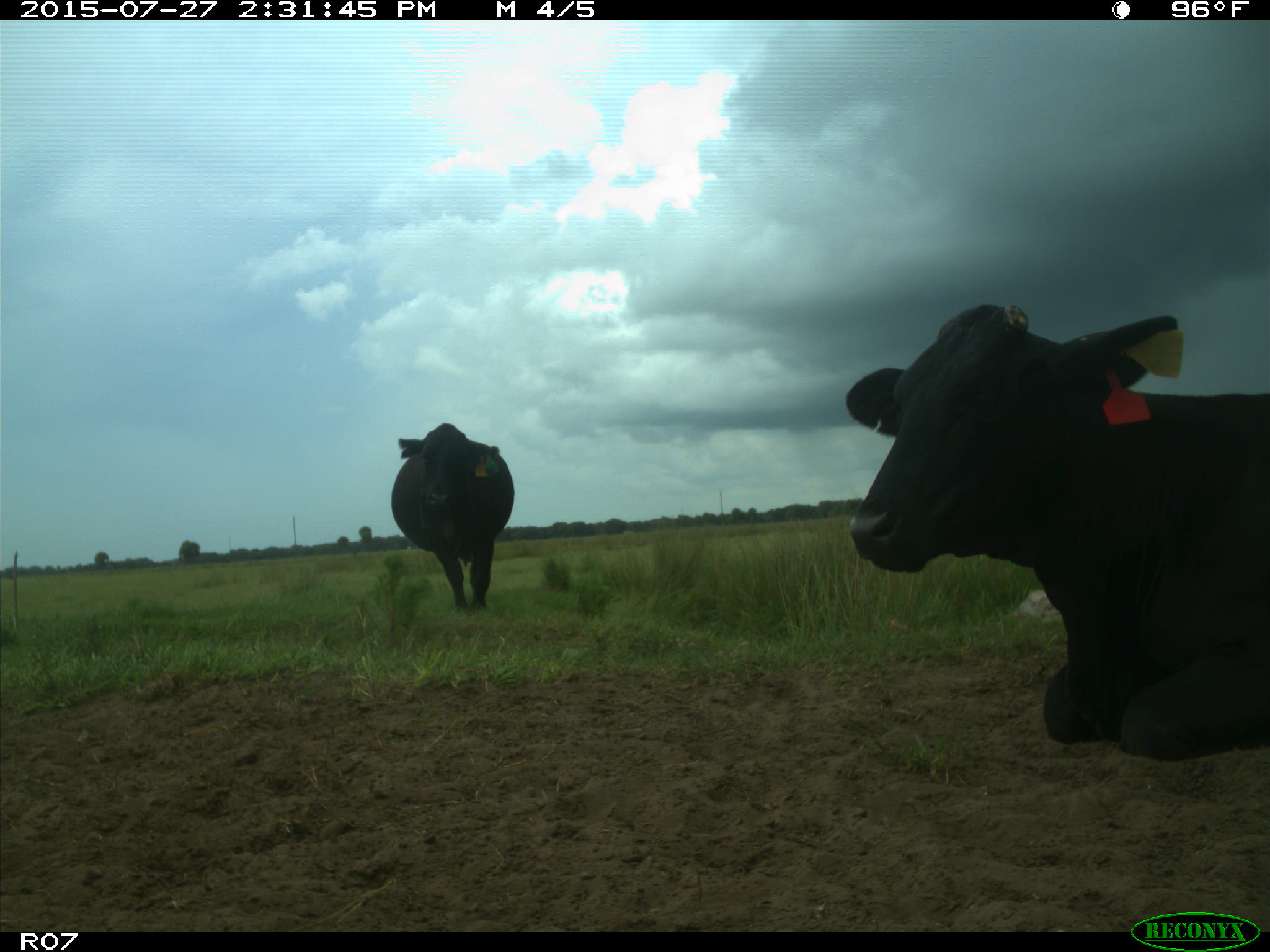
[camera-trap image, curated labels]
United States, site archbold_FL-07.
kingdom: Animalia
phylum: Chordata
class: Mammalia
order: Artiodactyla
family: Bovidae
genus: Bos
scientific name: Bos taurus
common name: domestic cow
Bos taurus (domestic cow).